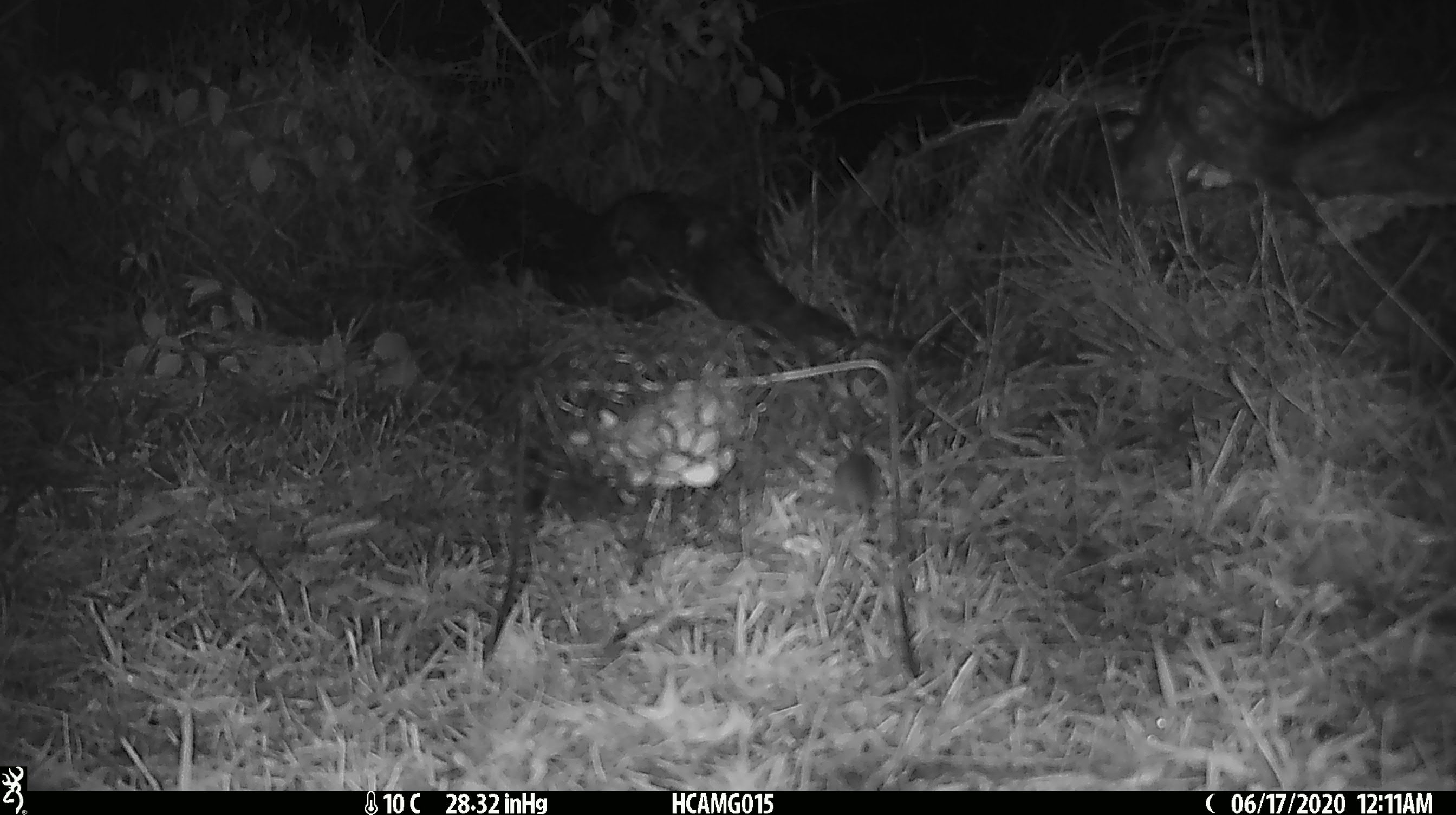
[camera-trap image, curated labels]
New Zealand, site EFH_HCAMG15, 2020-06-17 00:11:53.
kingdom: Animalia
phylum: Chordata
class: Mammalia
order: Rodentia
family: Muridae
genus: Mus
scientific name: Mus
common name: mouse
Mouse (Mus).